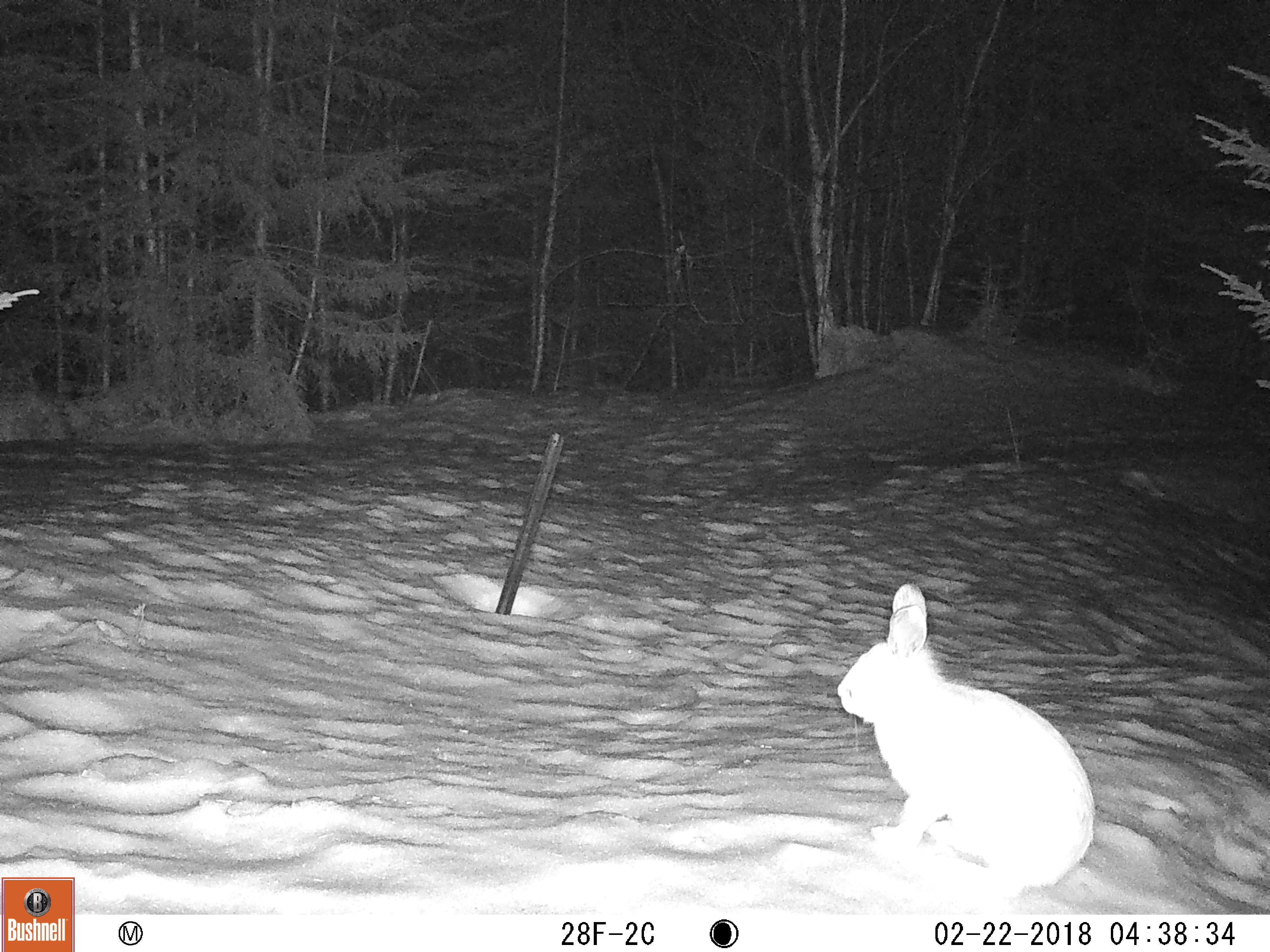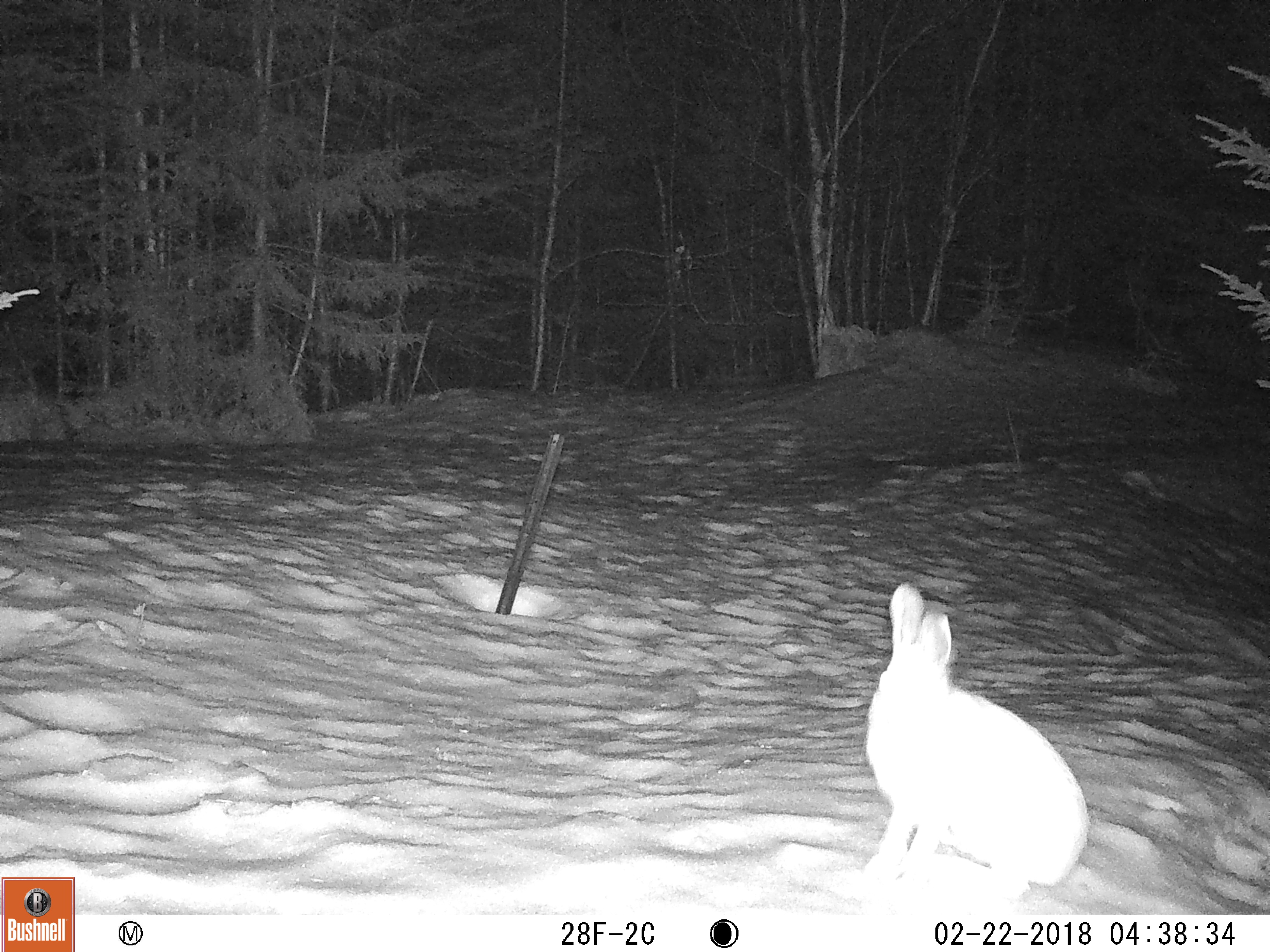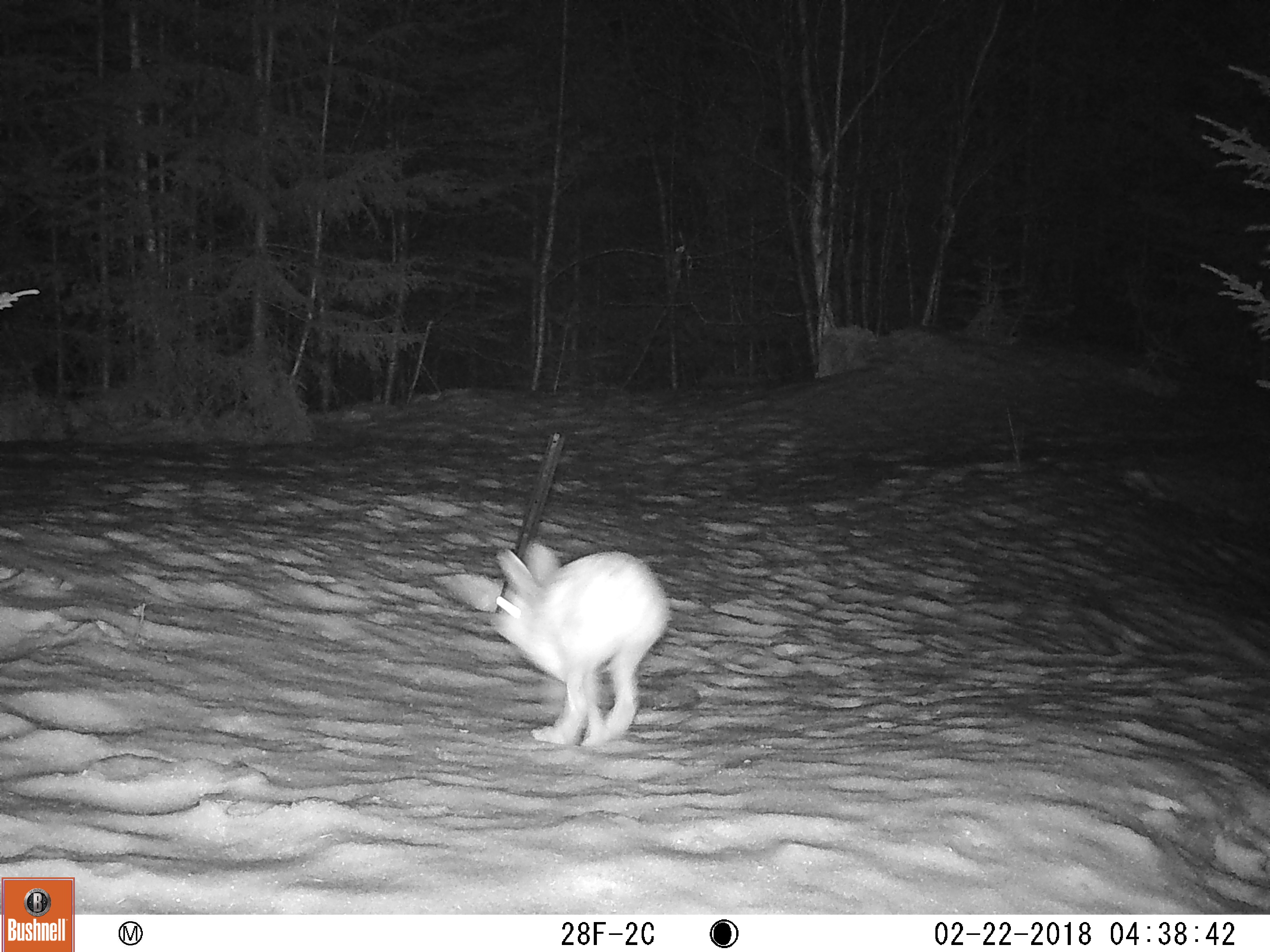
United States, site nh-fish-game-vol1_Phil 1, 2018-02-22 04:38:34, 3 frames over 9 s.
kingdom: Animalia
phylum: Chordata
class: Mammalia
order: Lagomorpha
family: Leporidae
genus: Lepus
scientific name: Lepus americanus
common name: snowshoe hare